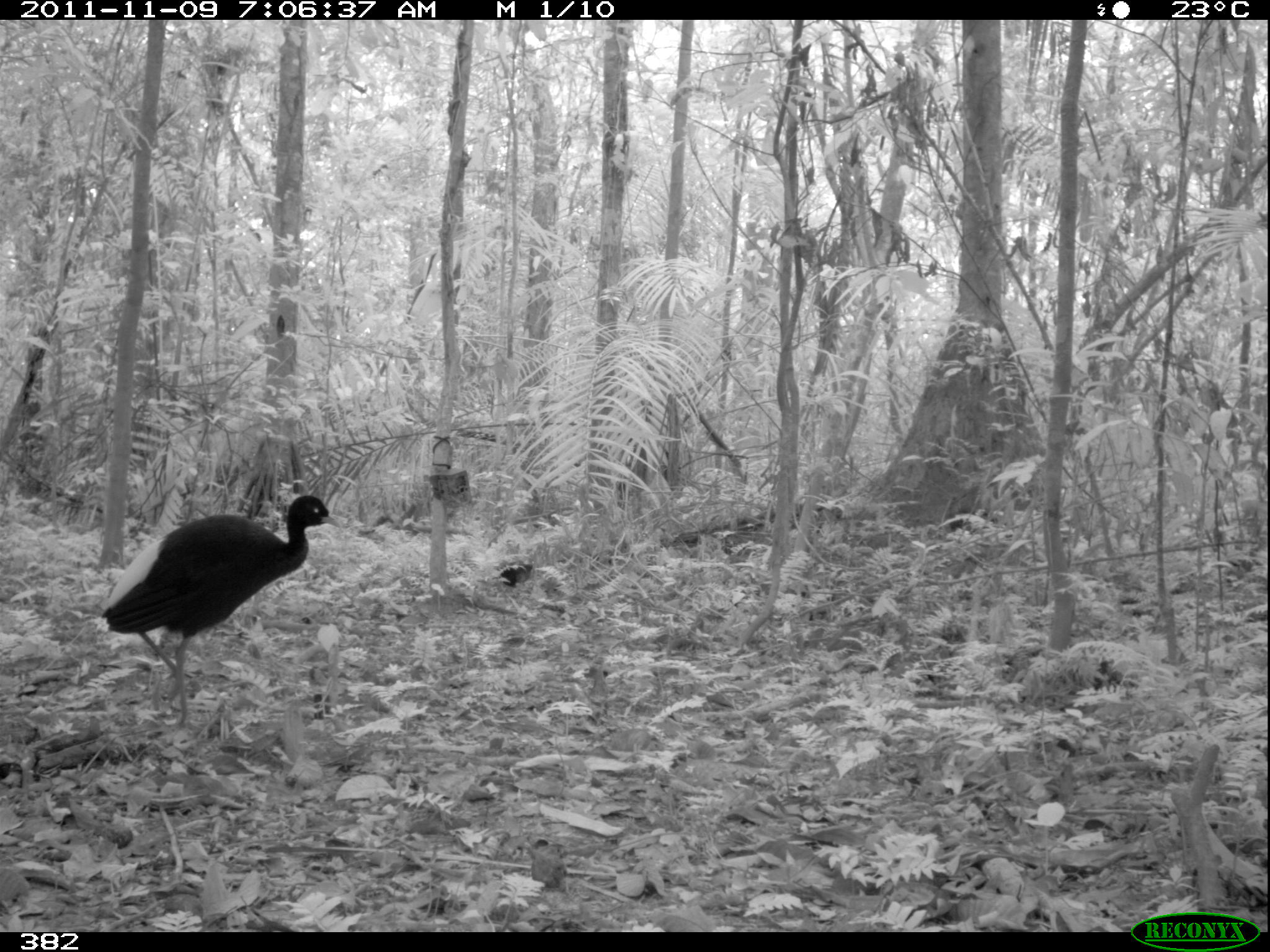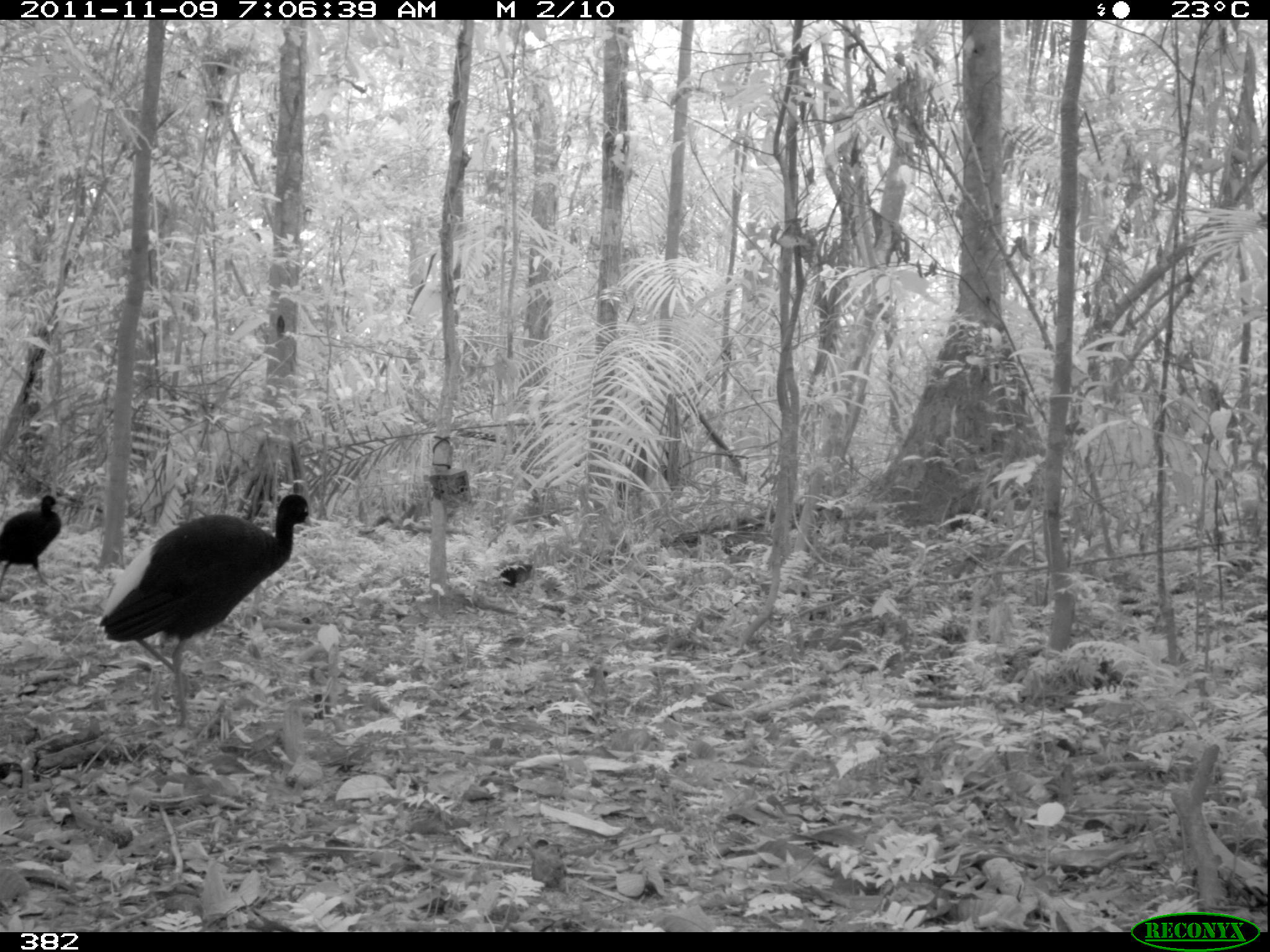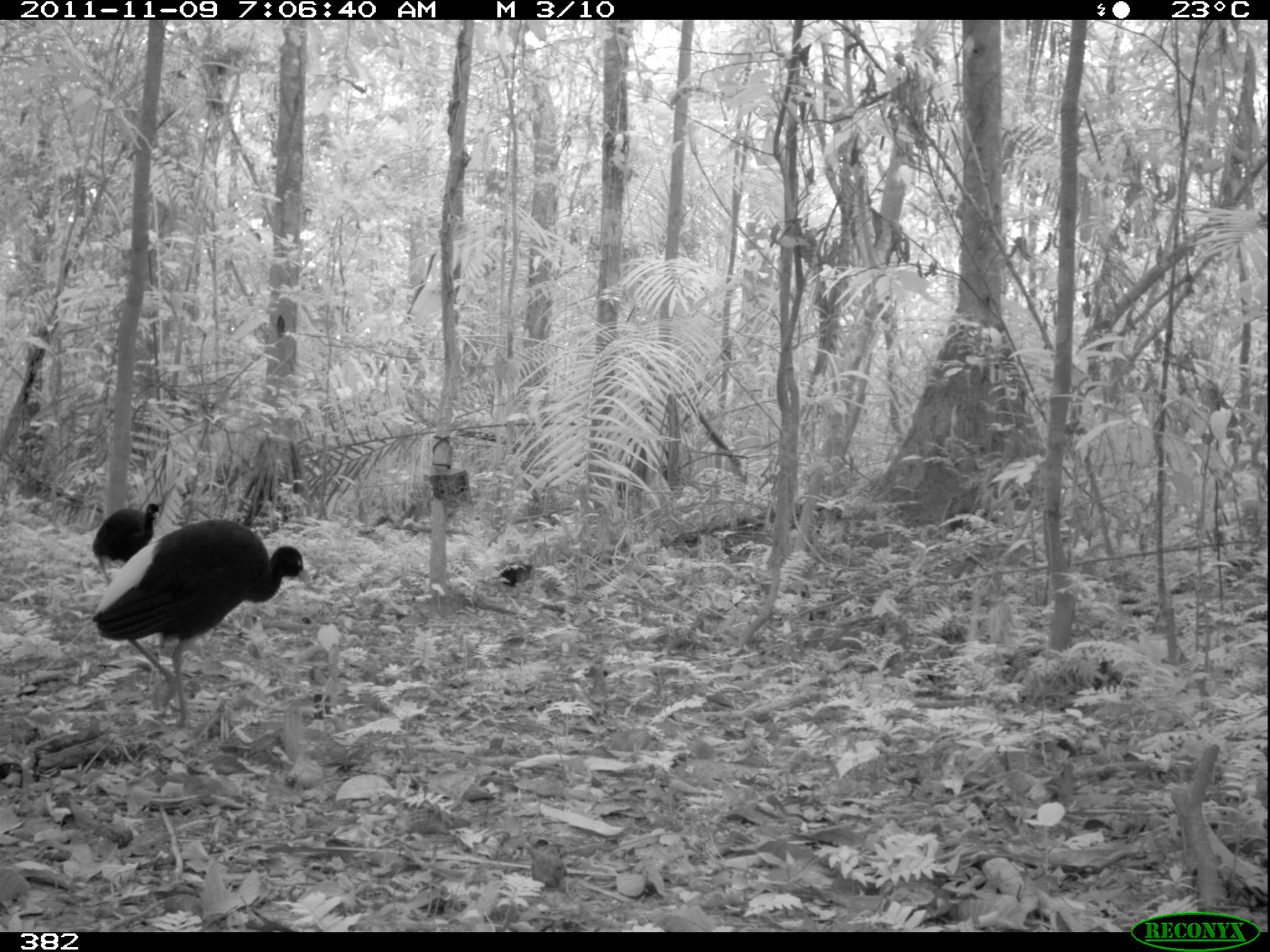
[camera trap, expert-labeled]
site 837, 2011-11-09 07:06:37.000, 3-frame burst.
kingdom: Animalia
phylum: Chordata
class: Aves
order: Gruiformes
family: Psophiidae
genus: Psophia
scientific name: Psophia leucoptera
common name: pale-winged trumpeter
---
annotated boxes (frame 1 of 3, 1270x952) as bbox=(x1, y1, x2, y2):
psophia leucoptera: bbox=(99, 494, 341, 729)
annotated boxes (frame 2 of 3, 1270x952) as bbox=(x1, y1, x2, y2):
psophia leucoptera: bbox=(97, 490, 314, 731); bbox=(0, 490, 61, 586)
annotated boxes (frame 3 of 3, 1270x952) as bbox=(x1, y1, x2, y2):
psophia leucoptera: bbox=(90, 514, 310, 728); bbox=(90, 502, 162, 590)